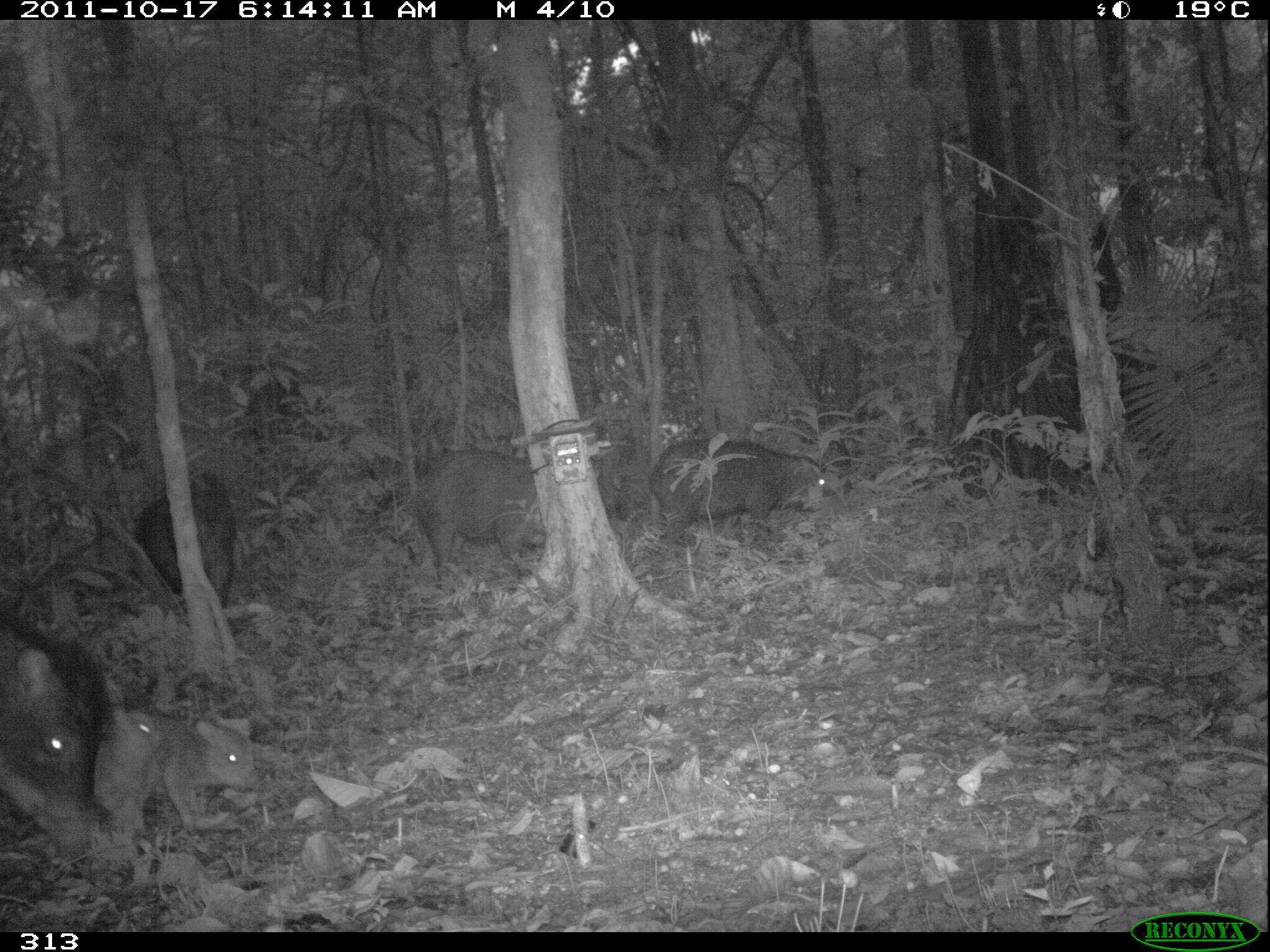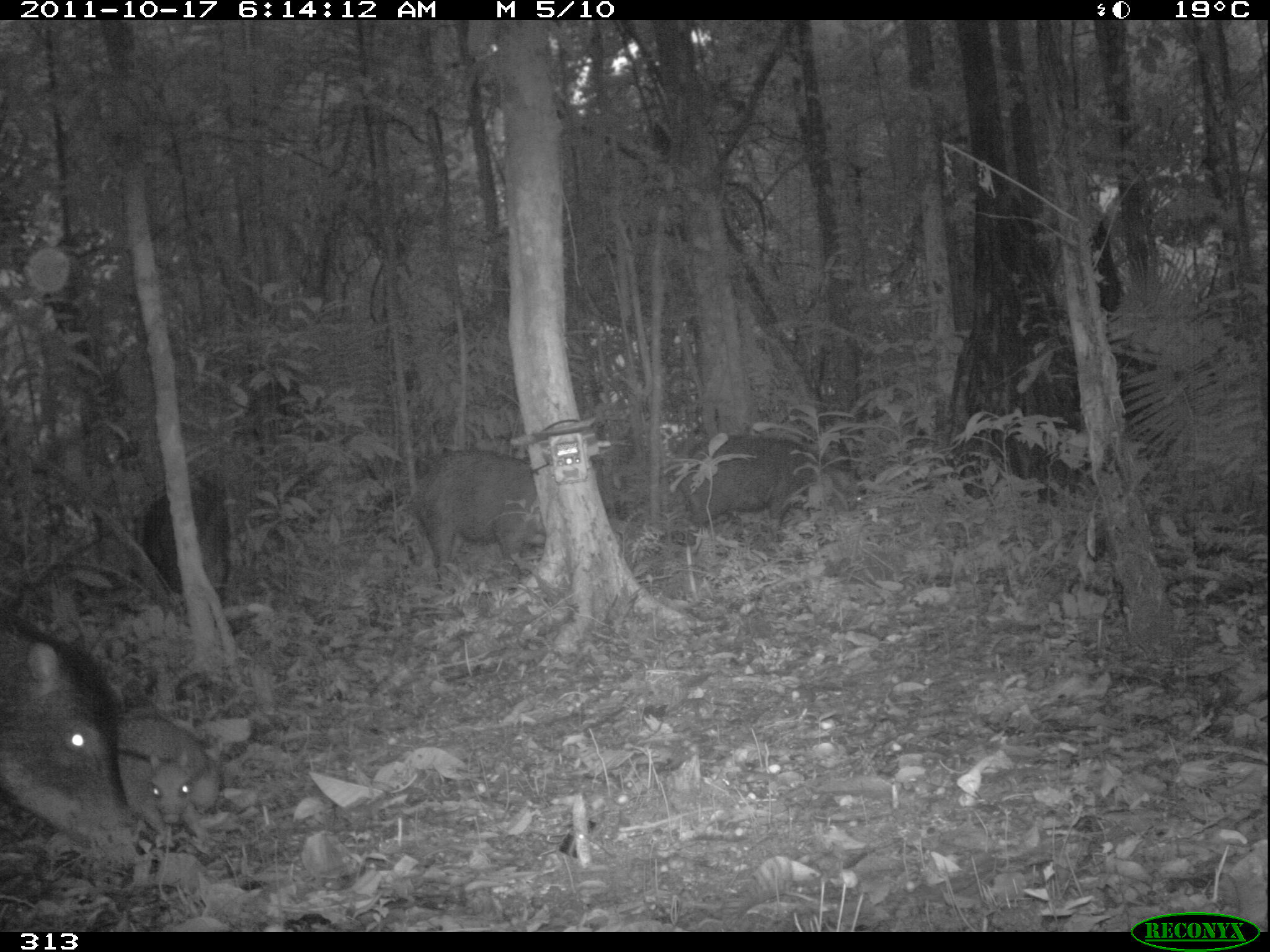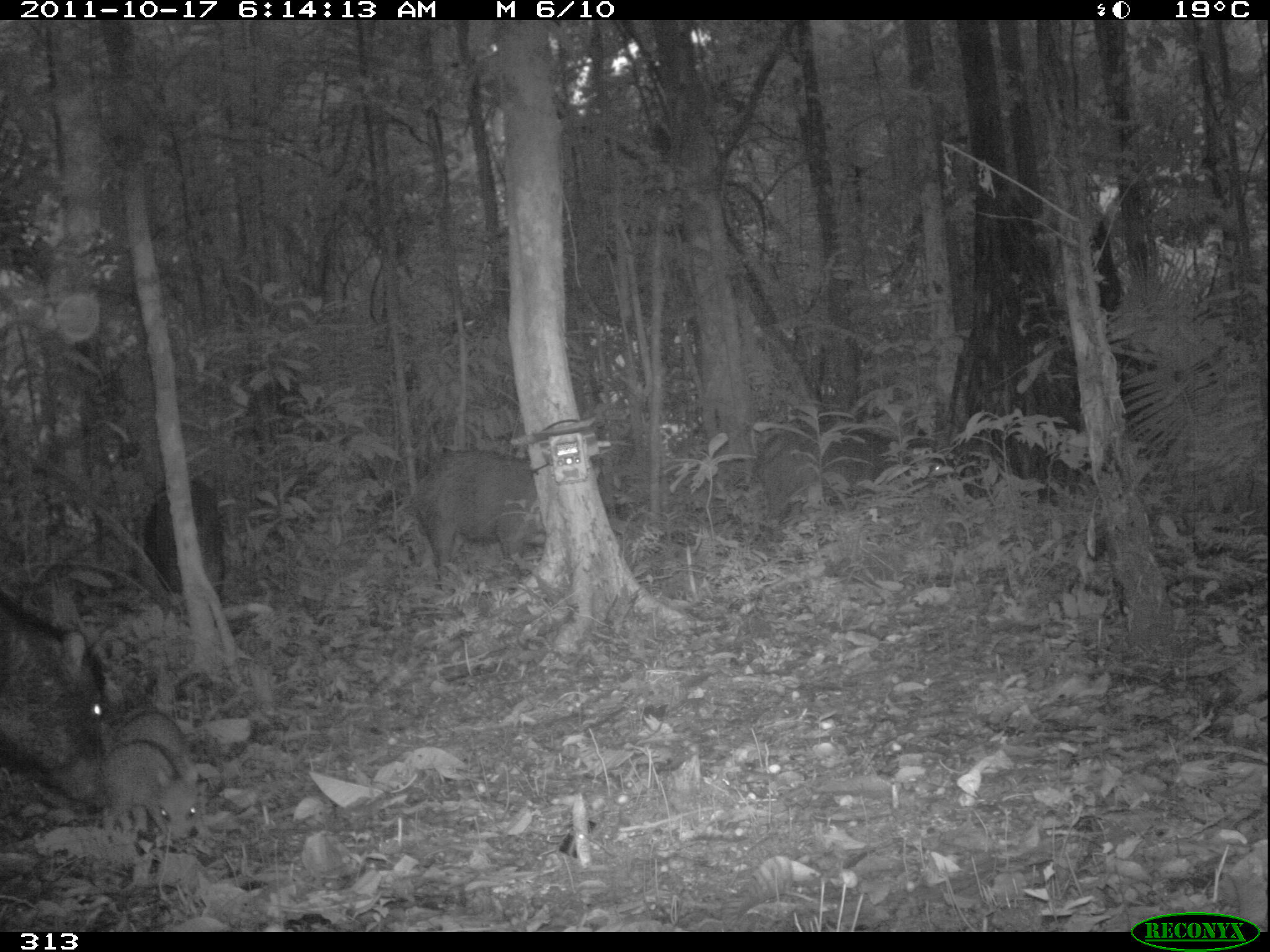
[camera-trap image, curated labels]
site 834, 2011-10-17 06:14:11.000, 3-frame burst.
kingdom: Animalia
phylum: Chordata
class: Mammalia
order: Artiodactyla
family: Tayassuidae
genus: Tayassu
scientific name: Tayassu pecari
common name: white-lipped peccary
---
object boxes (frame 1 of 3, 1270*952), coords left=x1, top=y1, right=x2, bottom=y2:
tayassu pecari: left=0, top=605, right=110, bottom=858; left=649, top=437, right=827, bottom=567; left=414, top=451, right=547, bottom=592; left=136, top=470, right=238, bottom=612; left=154, top=708, right=260, bottom=836; left=93, top=699, right=162, bottom=837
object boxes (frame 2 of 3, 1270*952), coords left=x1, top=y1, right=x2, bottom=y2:
tayassu pecari: left=0, top=616, right=155, bottom=867; left=681, top=435, right=867, bottom=550; left=409, top=449, right=541, bottom=592; left=109, top=715, right=219, bottom=843; left=140, top=472, right=233, bottom=612